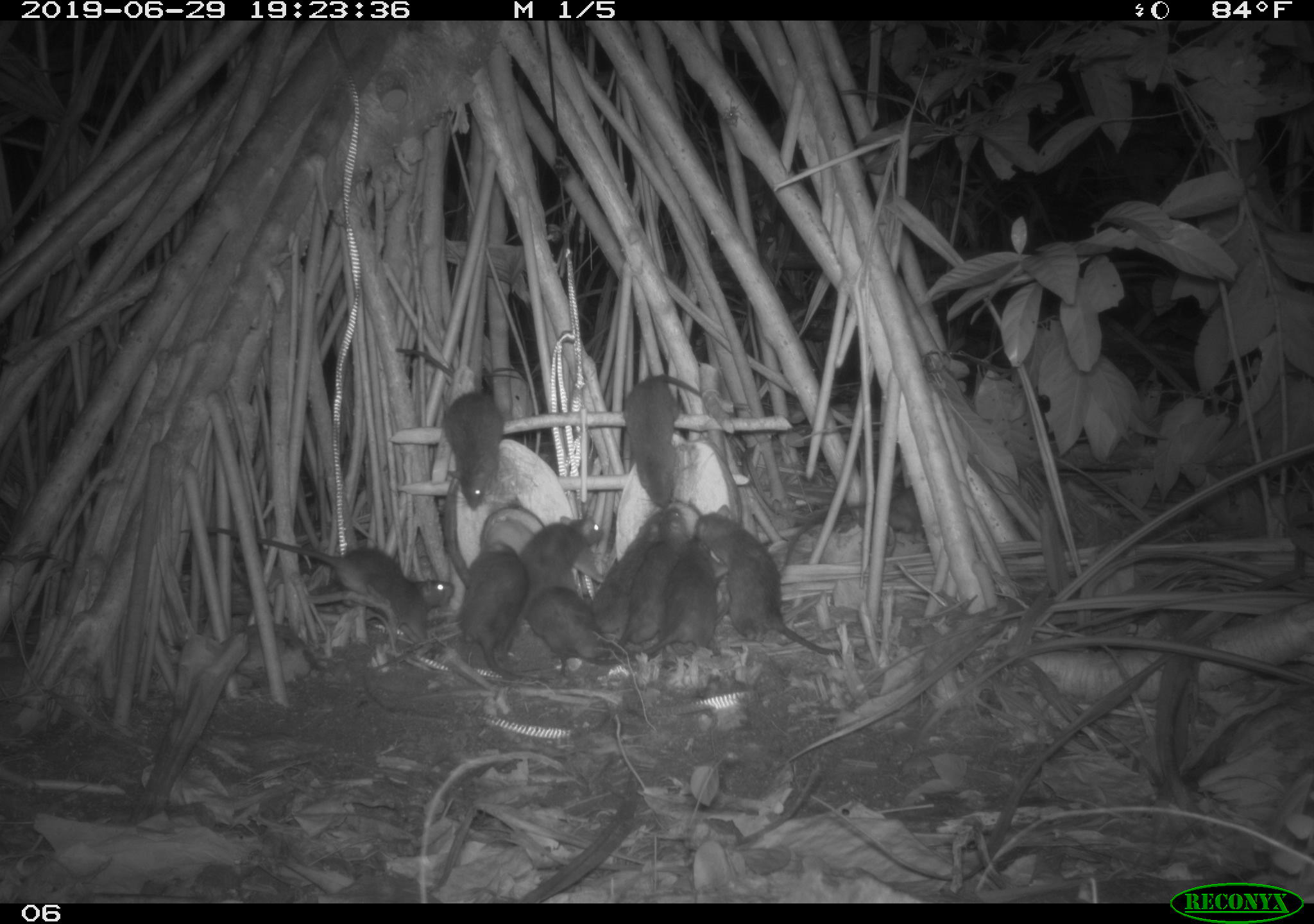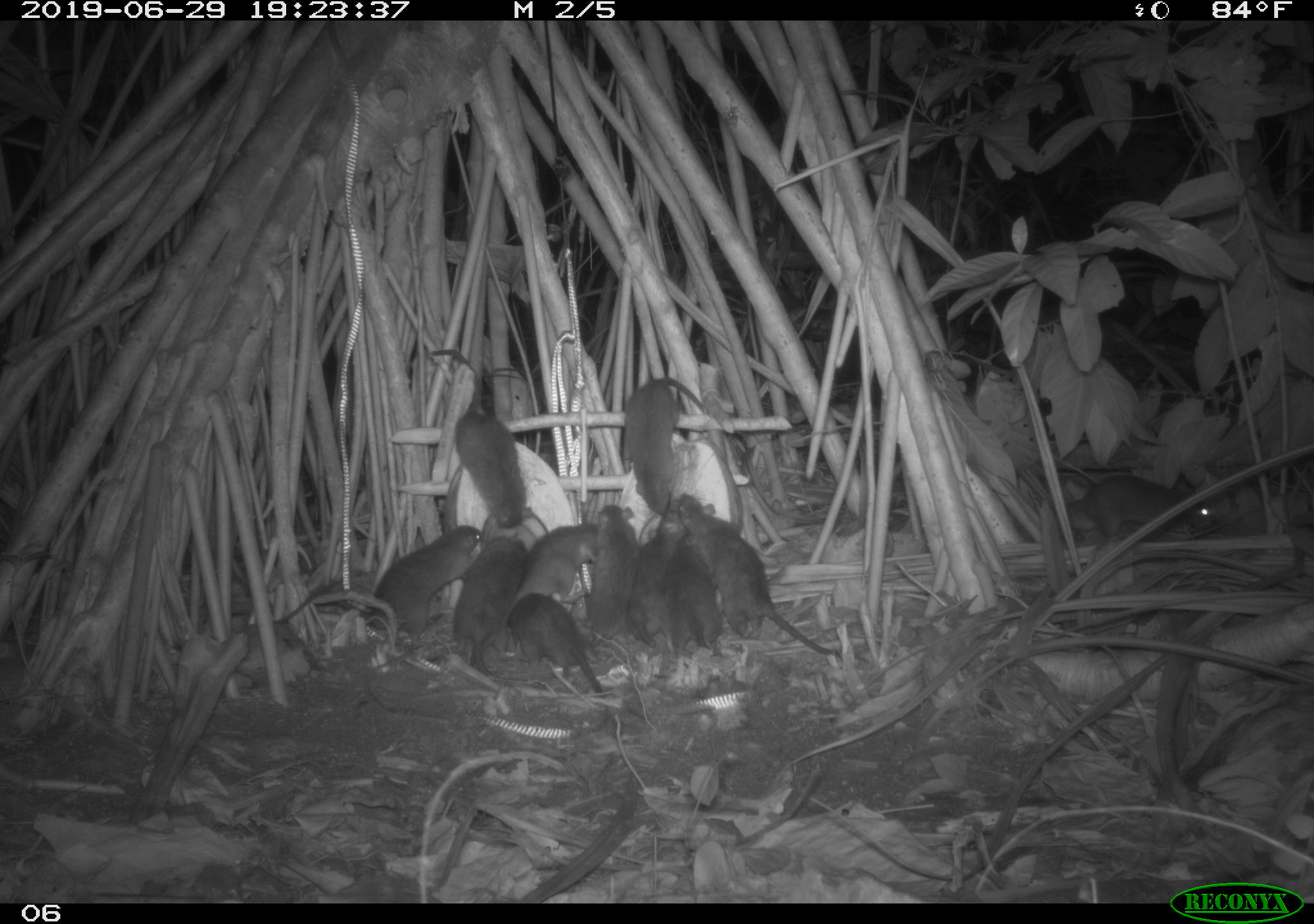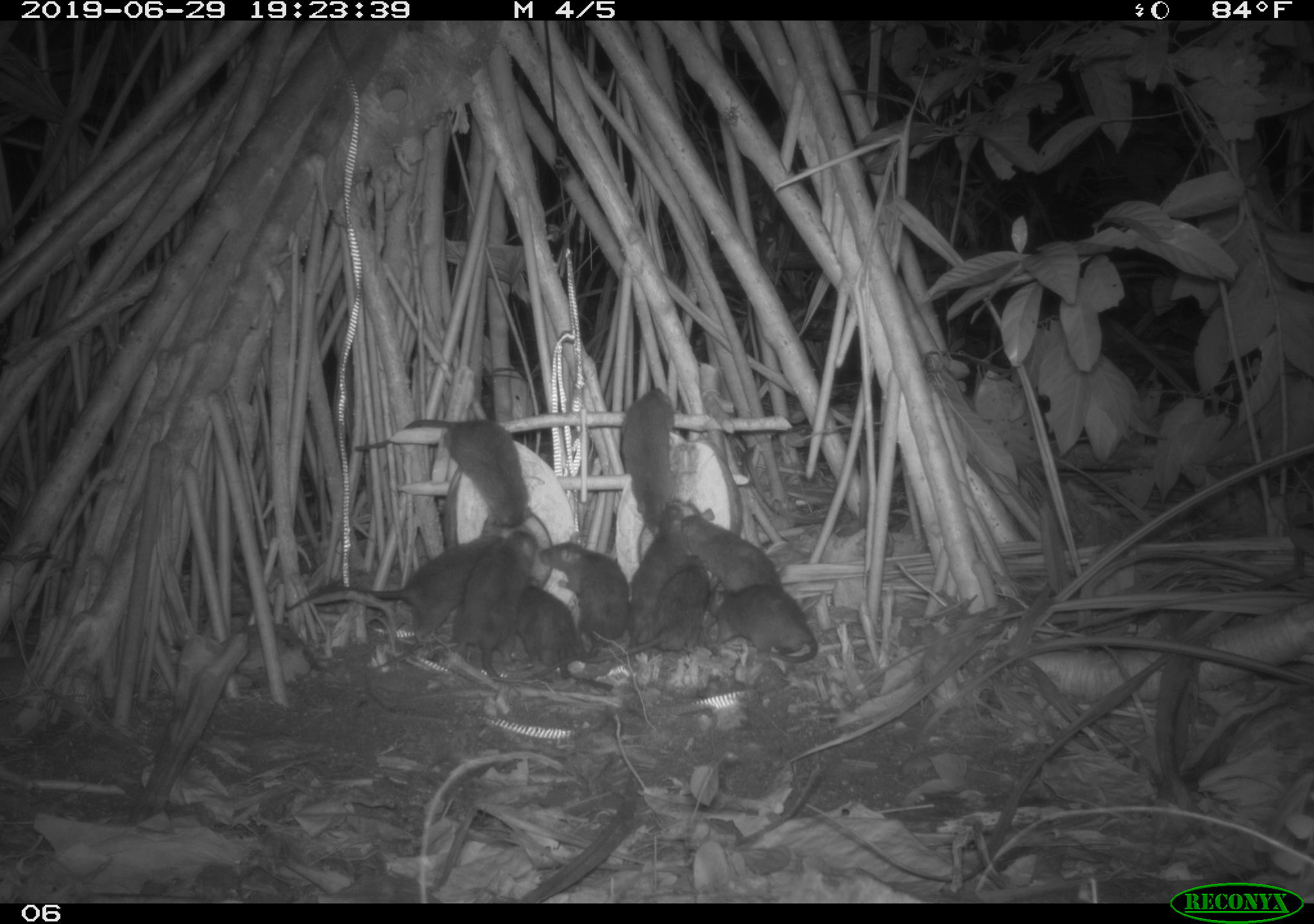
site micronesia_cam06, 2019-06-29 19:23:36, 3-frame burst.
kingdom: Animalia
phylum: Chordata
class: Mammalia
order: Rodentia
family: Muridae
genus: Rattus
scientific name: Rattus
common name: rat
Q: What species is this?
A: Rat (Rattus).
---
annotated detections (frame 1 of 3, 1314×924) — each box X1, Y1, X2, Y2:
rat: 185, 518, 470, 649; 689, 504, 869, 667; 393, 343, 516, 512; 774, 475, 932, 581; 616, 371, 711, 515; 608, 508, 694, 648; 457, 534, 535, 681; 517, 507, 612, 619; 592, 506, 663, 640; 518, 585, 629, 670; 663, 536, 728, 661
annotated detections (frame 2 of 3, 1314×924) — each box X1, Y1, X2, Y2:
rat: 677, 495, 861, 664; 268, 521, 486, 642; 432, 355, 540, 545; 622, 371, 714, 529; 451, 531, 535, 686; 506, 591, 612, 709; 1057, 470, 1224, 544; 497, 518, 611, 613; 620, 508, 690, 651; 581, 502, 649, 638; 663, 535, 724, 664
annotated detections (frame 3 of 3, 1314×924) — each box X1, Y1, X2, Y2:
rat: 257, 522, 508, 635; 355, 409, 538, 537; 448, 528, 549, 687; 583, 554, 714, 671; 538, 531, 638, 681; 510, 584, 618, 699; 692, 584, 821, 672; 620, 504, 695, 653; 673, 507, 787, 597; 617, 381, 681, 527